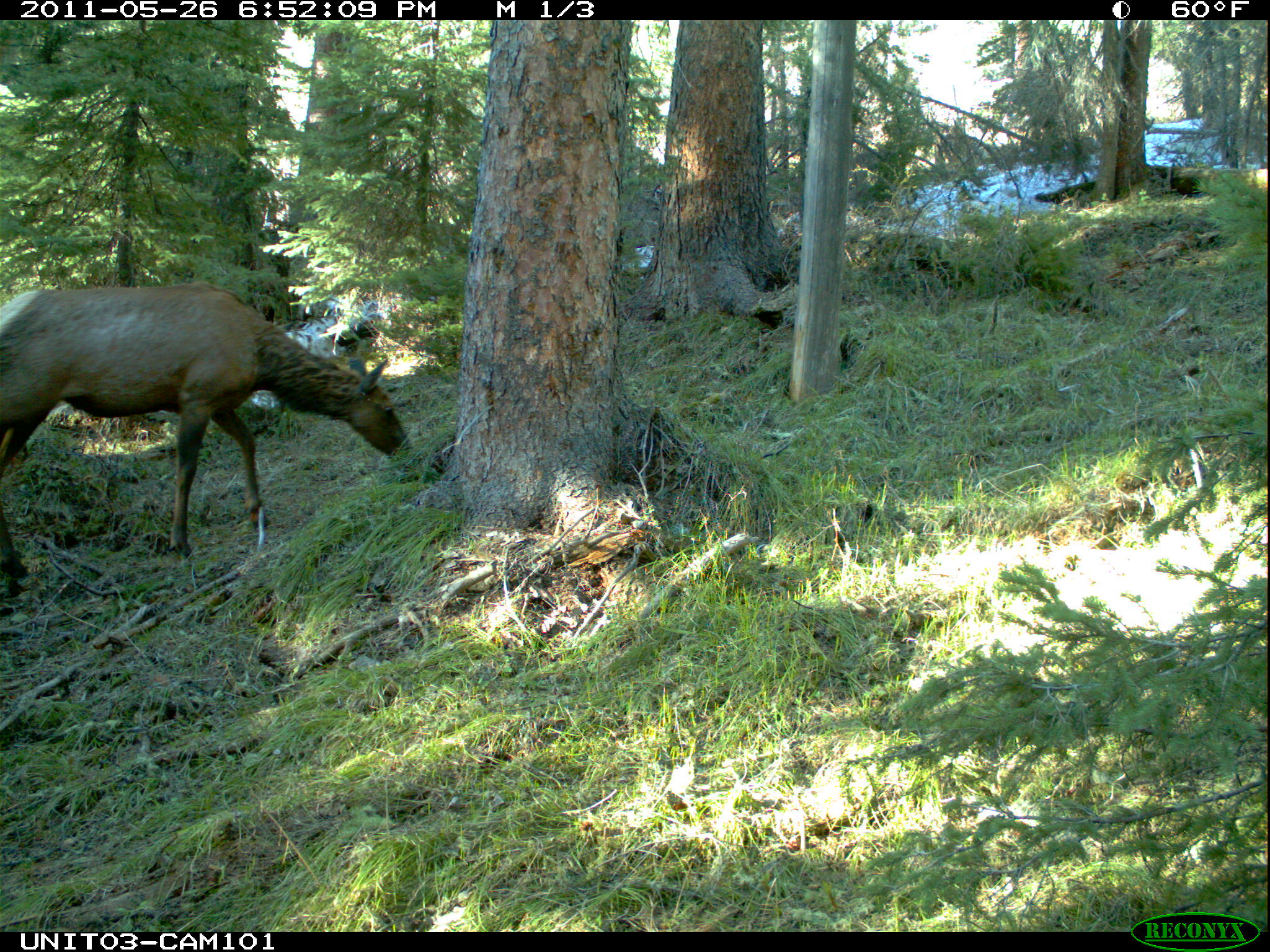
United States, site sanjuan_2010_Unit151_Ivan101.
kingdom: Animalia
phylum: Chordata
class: Mammalia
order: Artiodactyla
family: Cervidae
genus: Cervus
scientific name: Cervus elaphus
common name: red deer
Cervus elaphus (red deer).